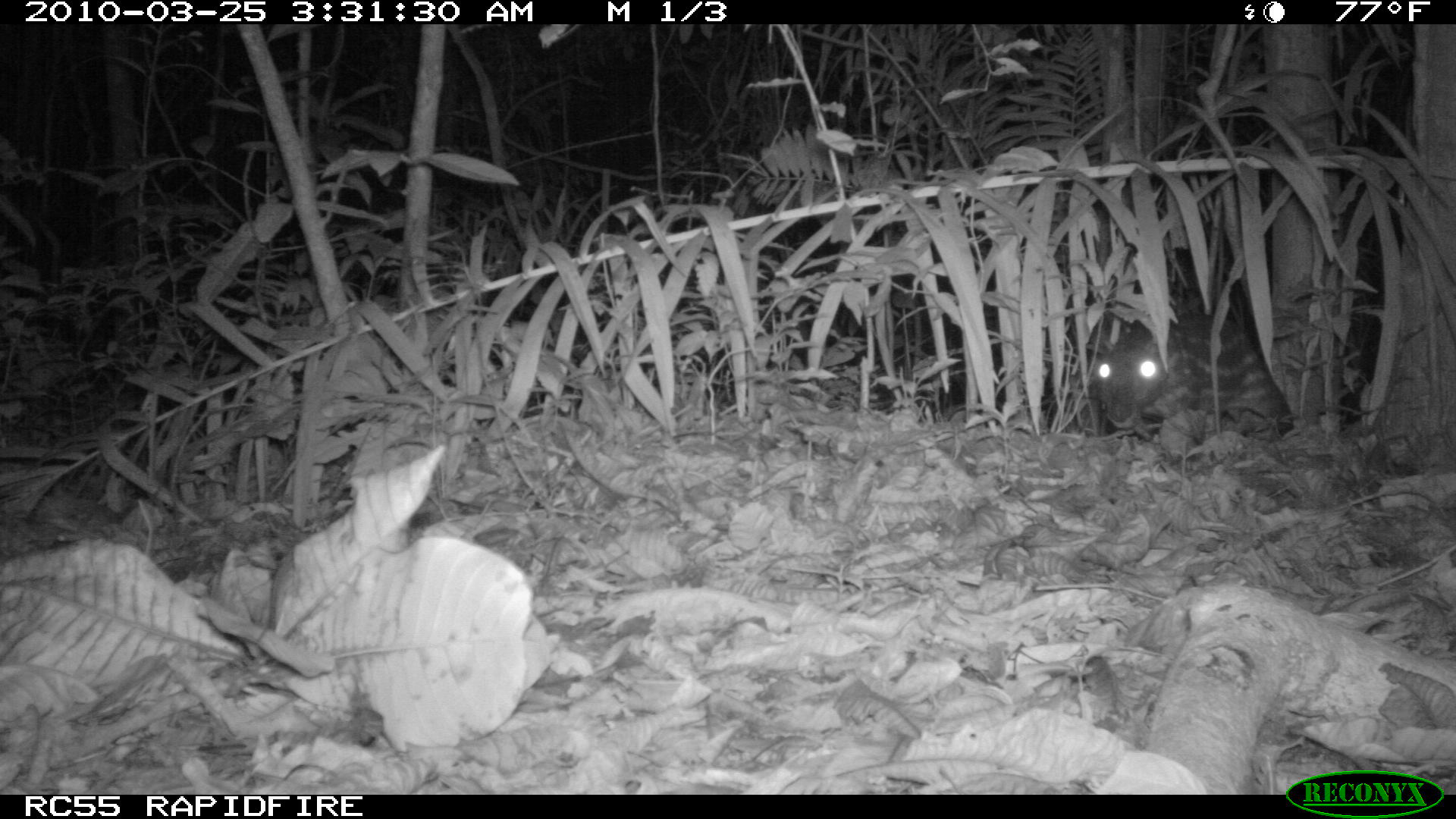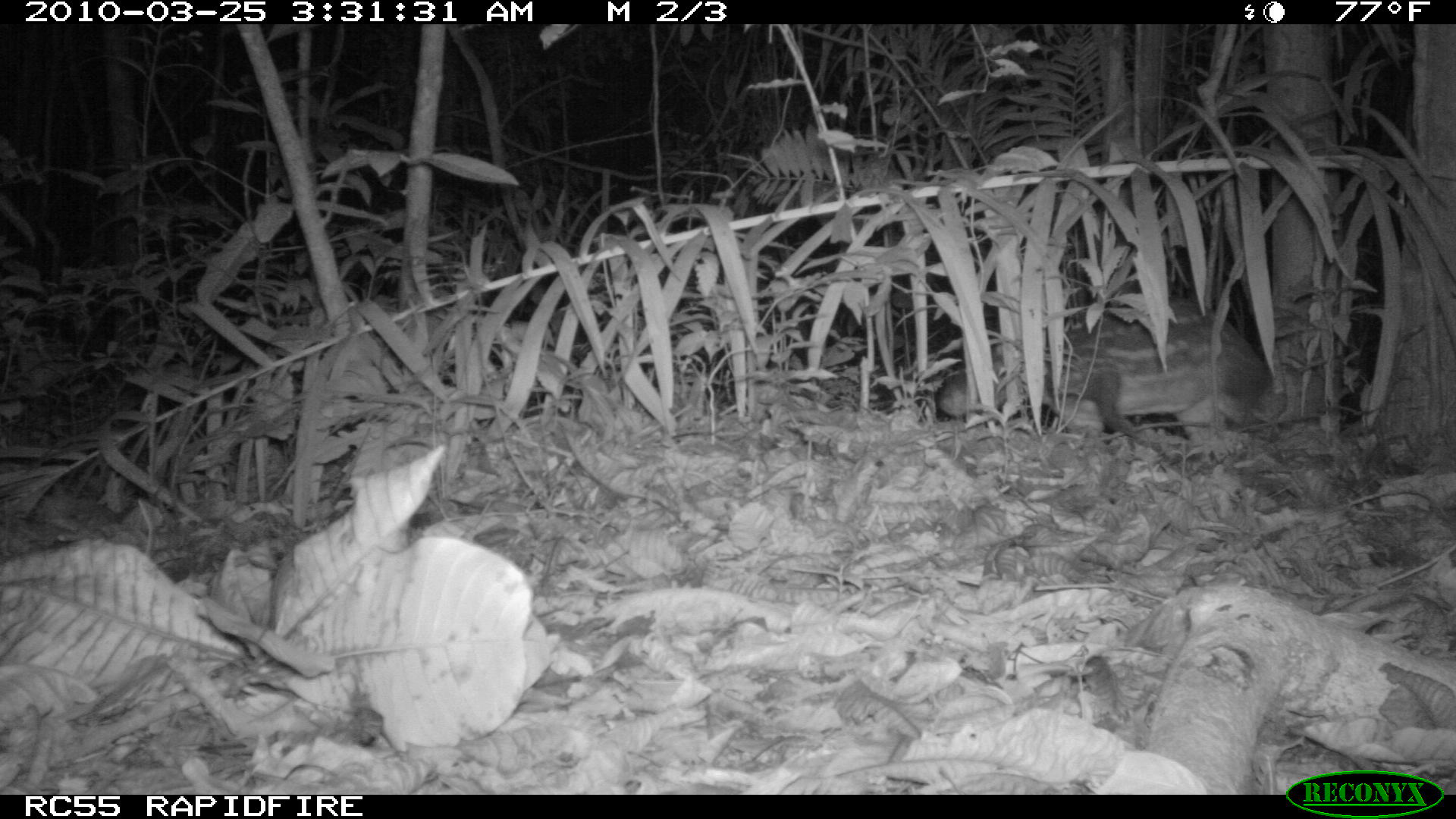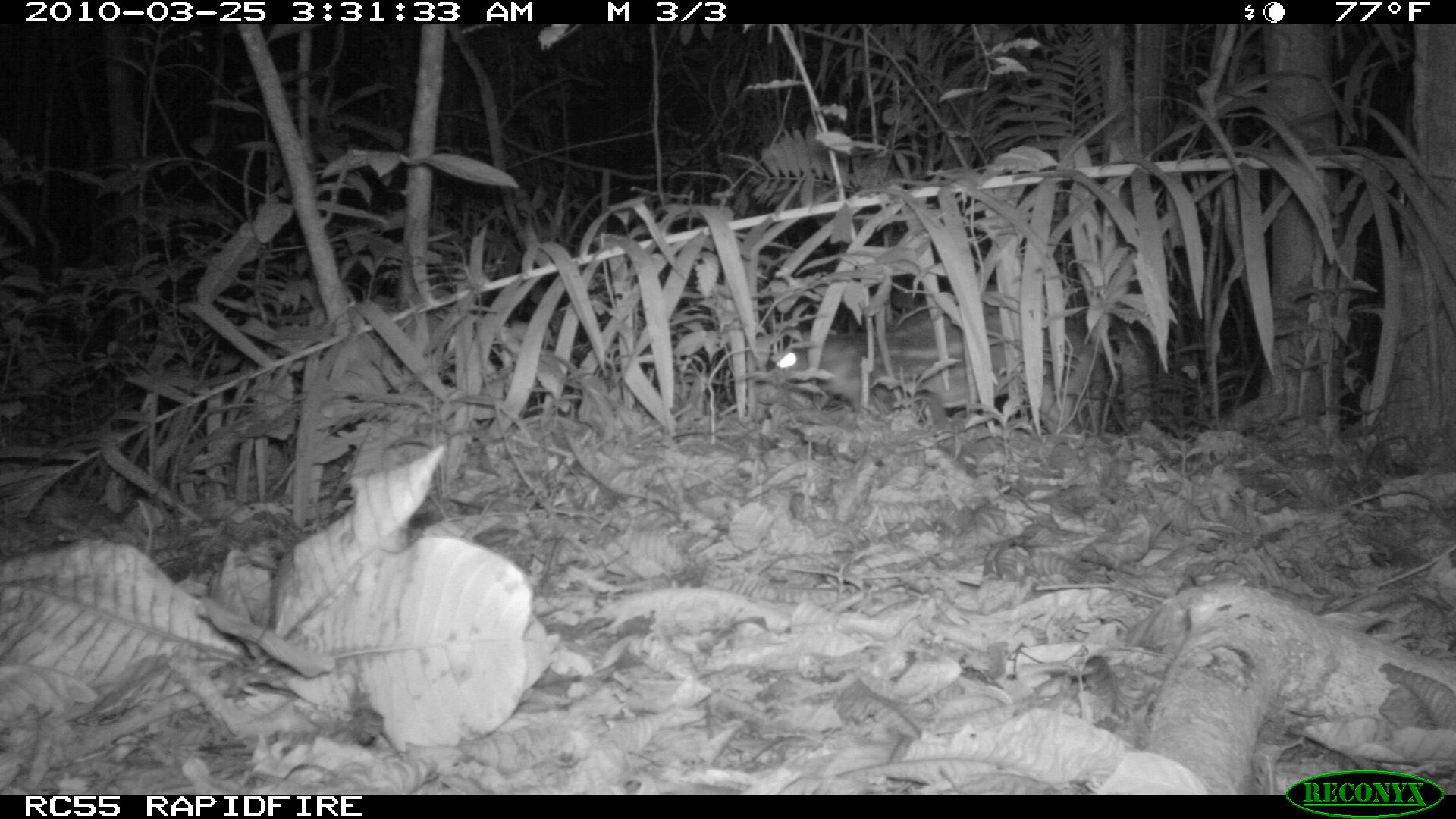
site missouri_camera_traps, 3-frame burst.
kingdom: Animalia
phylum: Chordata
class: Mammalia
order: Rodentia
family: Cuniculidae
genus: Cuniculus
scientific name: Cuniculus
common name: paca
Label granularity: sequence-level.